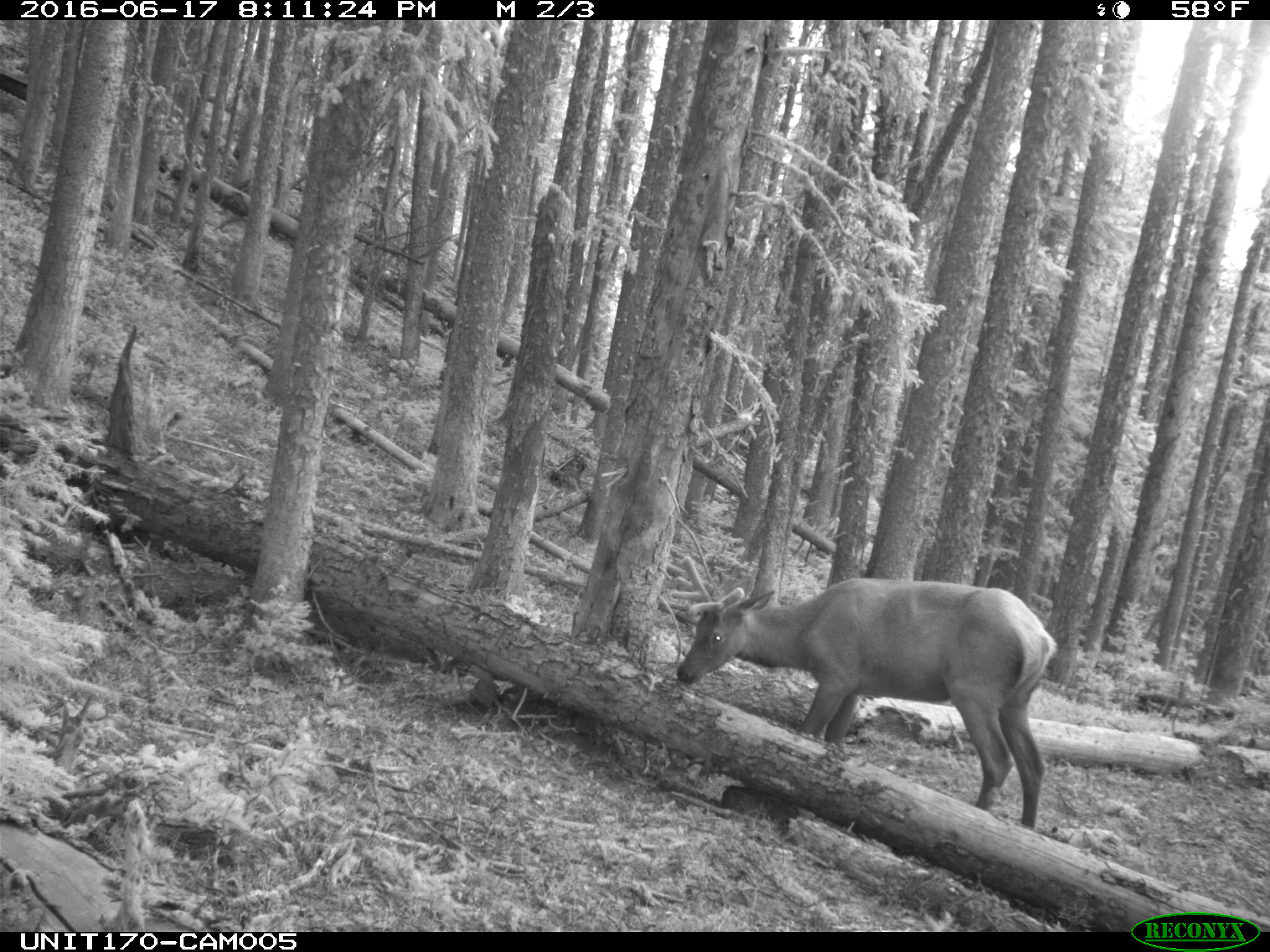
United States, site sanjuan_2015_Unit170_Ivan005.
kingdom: Animalia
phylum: Chordata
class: Mammalia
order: Artiodactyla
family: Cervidae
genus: Cervus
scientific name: Cervus elaphus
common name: red deer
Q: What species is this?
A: Cervus elaphus (red deer).